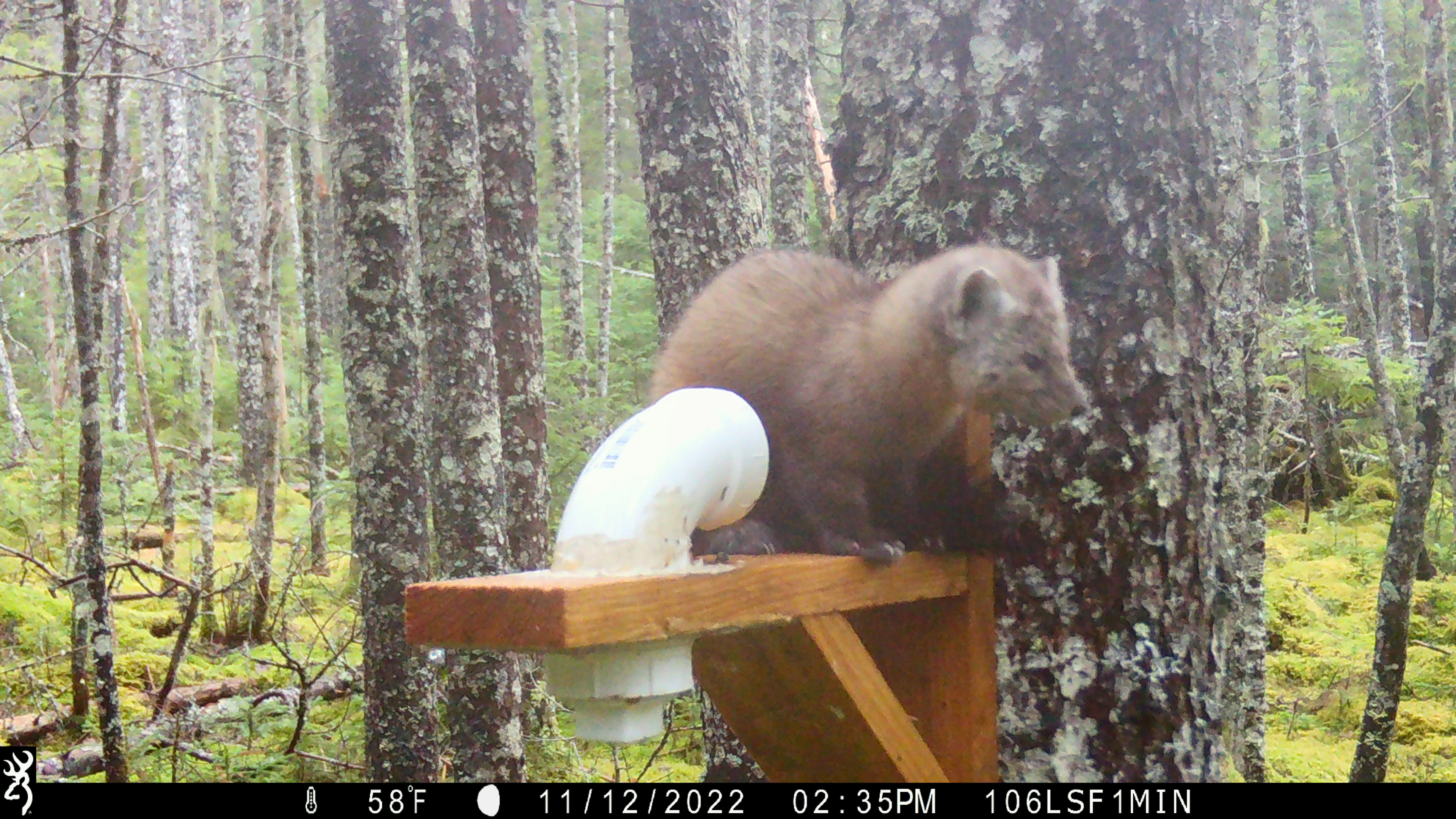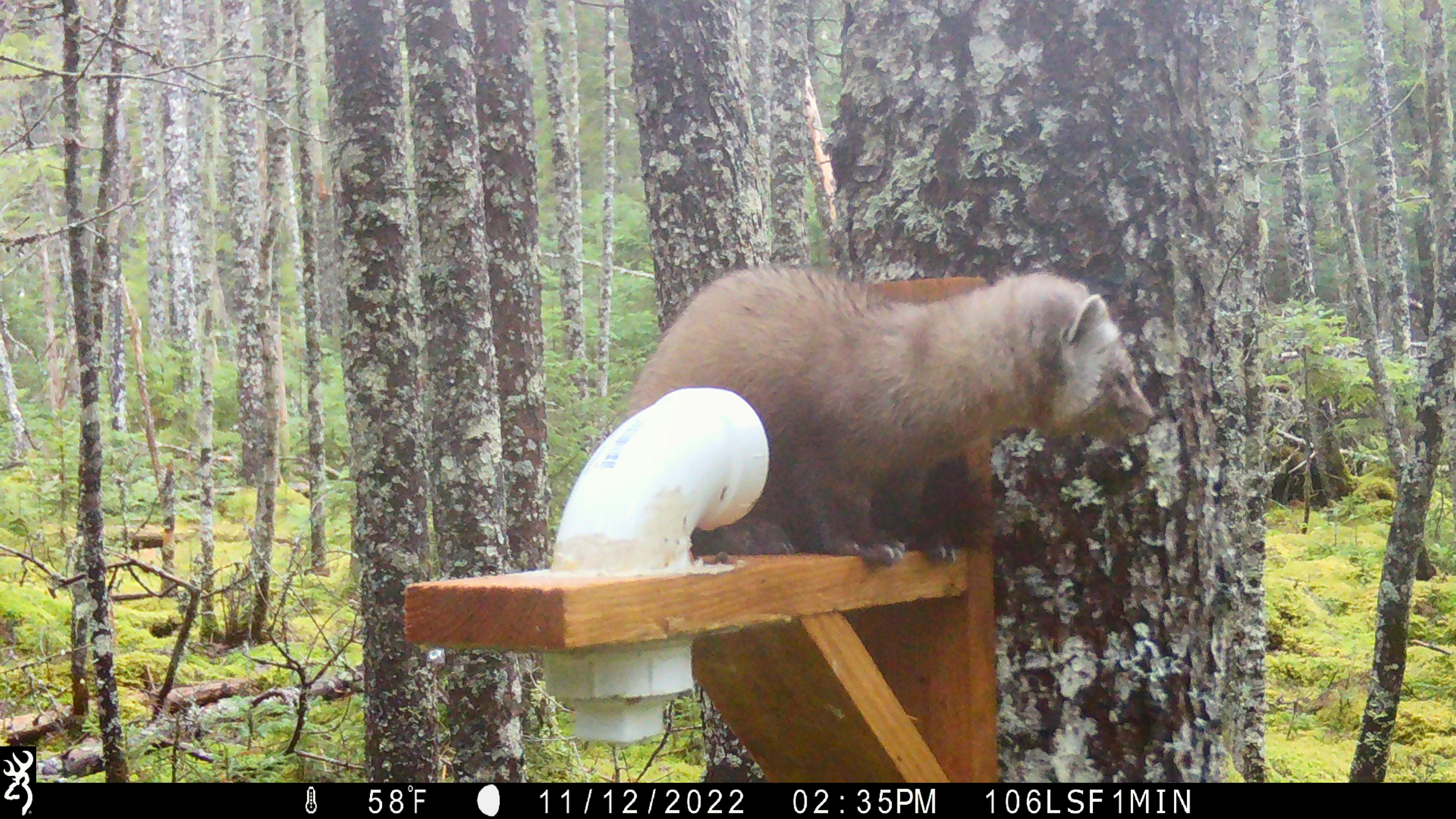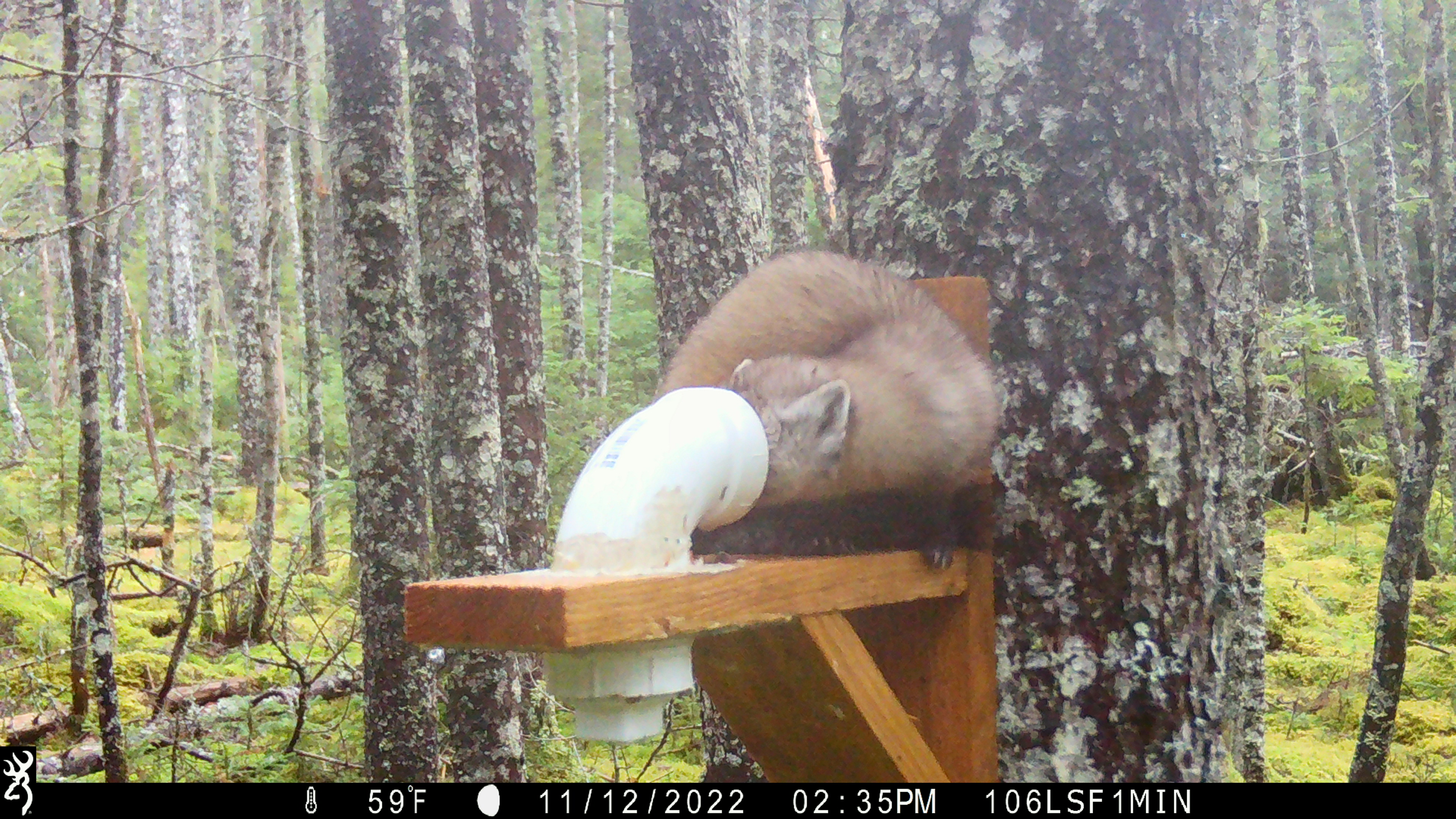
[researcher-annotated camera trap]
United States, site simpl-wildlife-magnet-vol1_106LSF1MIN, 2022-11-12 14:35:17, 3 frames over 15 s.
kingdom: Animalia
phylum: Chordata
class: Mammalia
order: Carnivora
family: Mustelidae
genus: Martes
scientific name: Martes americana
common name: american marten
American marten (Martes americana).